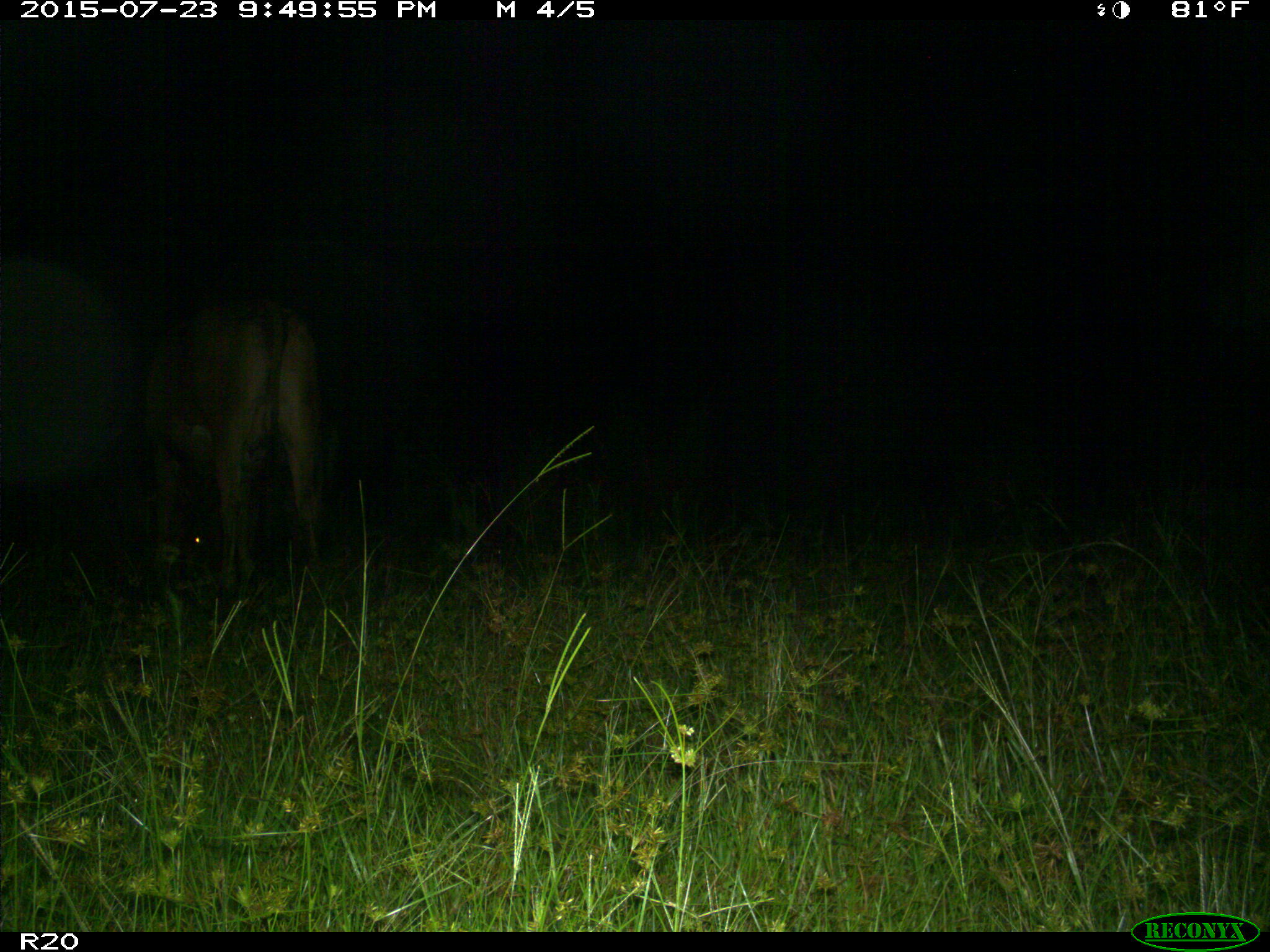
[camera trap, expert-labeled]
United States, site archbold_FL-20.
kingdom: Animalia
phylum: Chordata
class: Mammalia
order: Artiodactyla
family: Bovidae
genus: Bos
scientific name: Bos taurus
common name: domestic cow